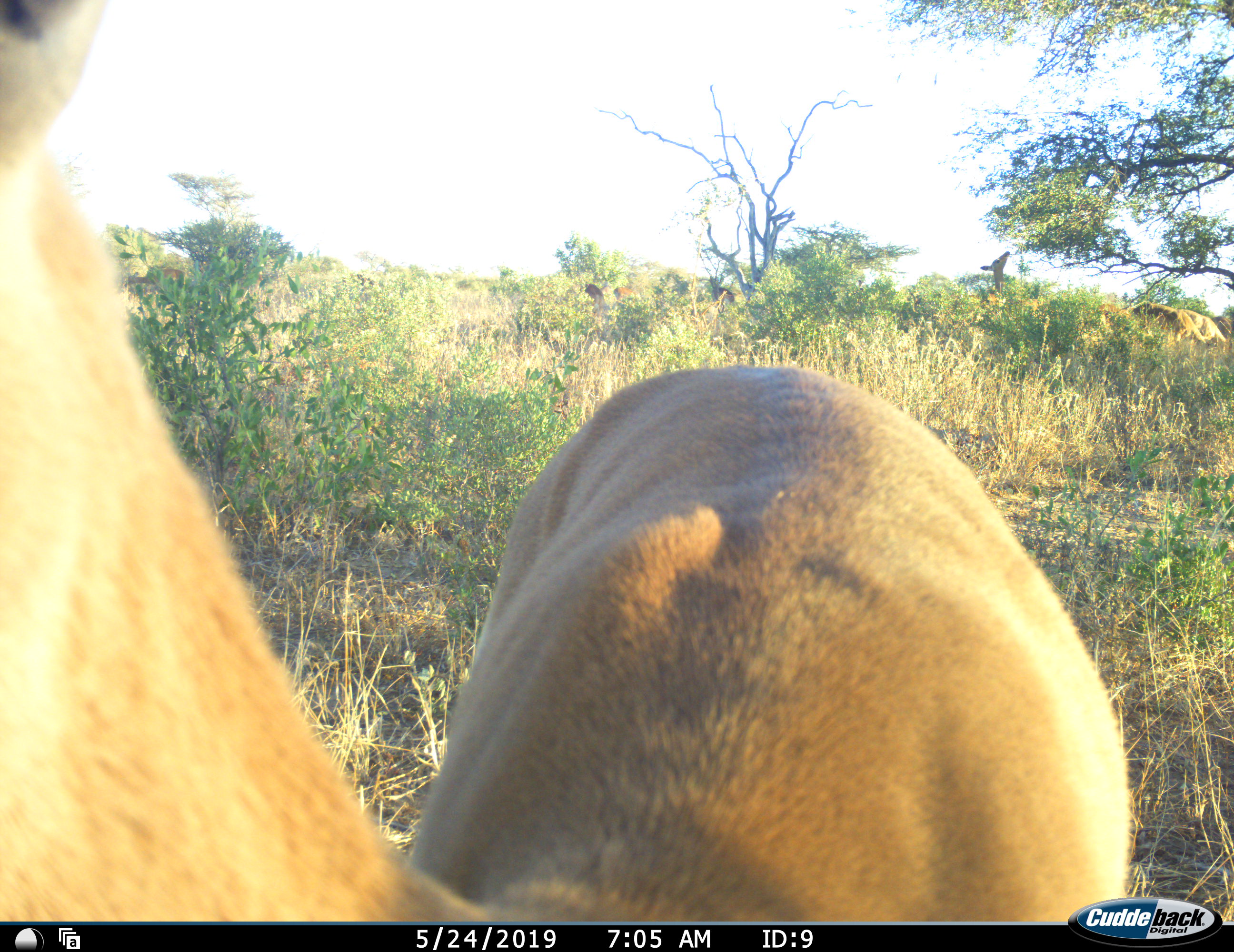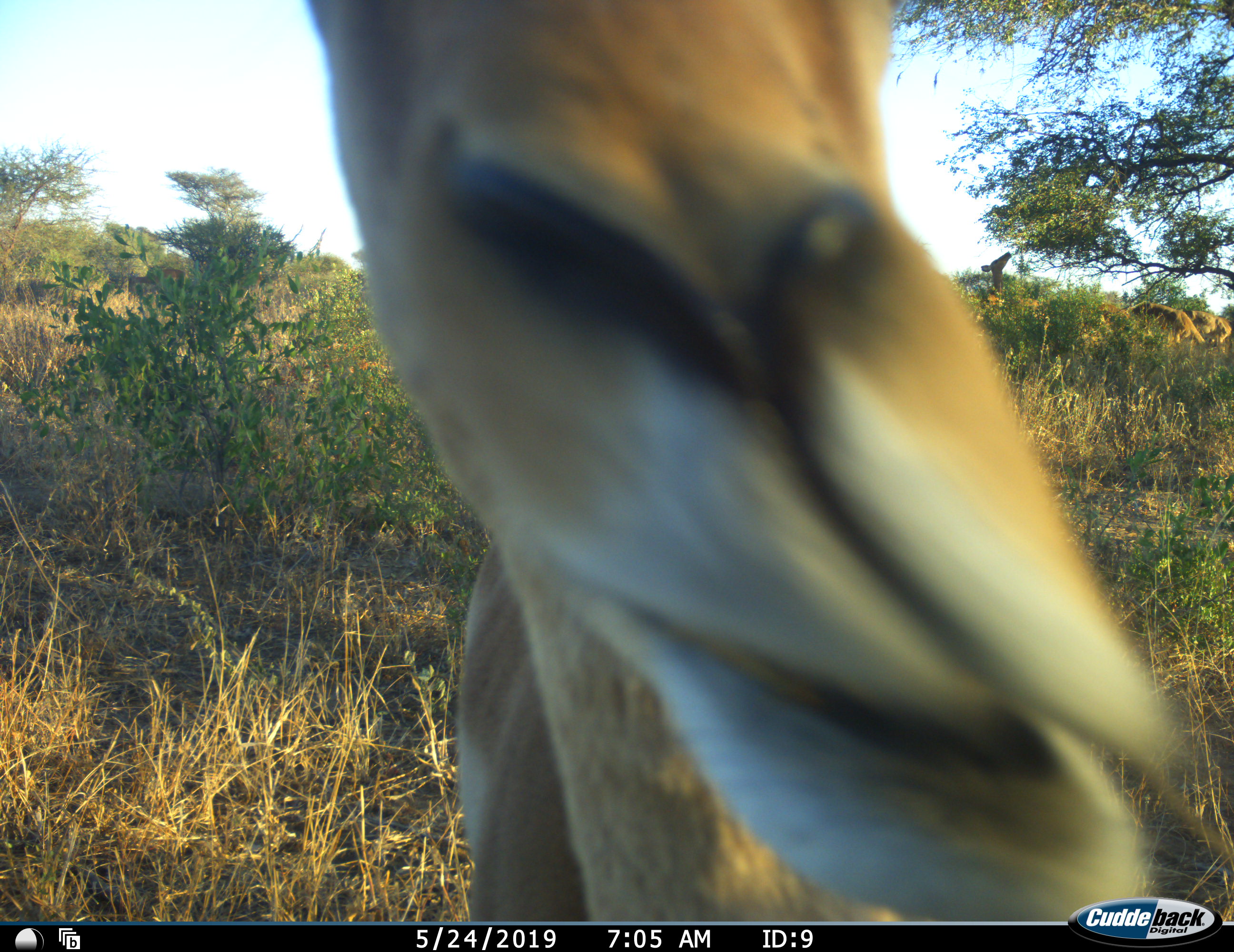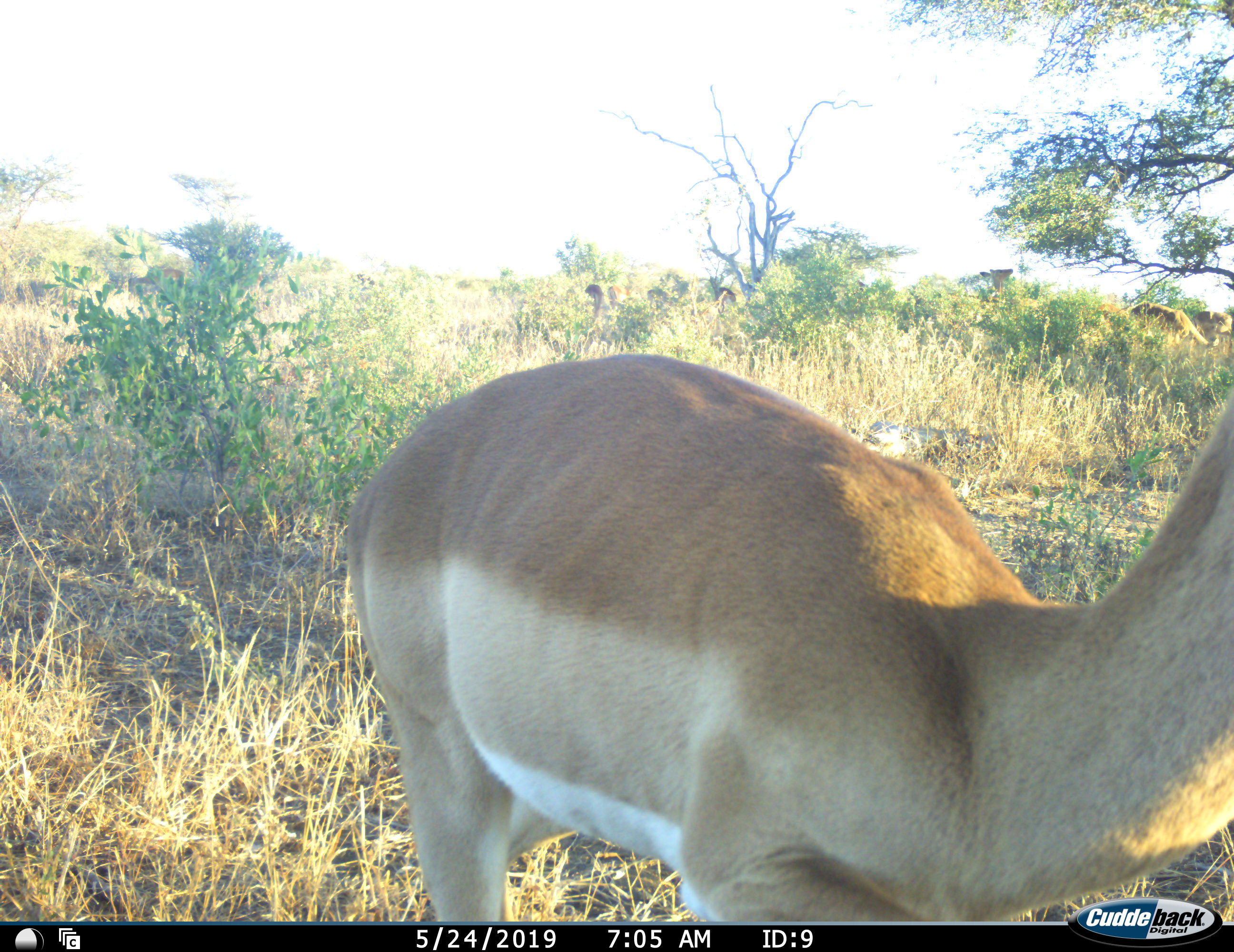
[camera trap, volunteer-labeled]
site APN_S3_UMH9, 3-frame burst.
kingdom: Animalia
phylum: Chordata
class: Mammalia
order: Artiodactyla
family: Bovidae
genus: Aepyceros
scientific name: Aepyceros melampus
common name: impala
Impala (Aepyceros melampus), count 1. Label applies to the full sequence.